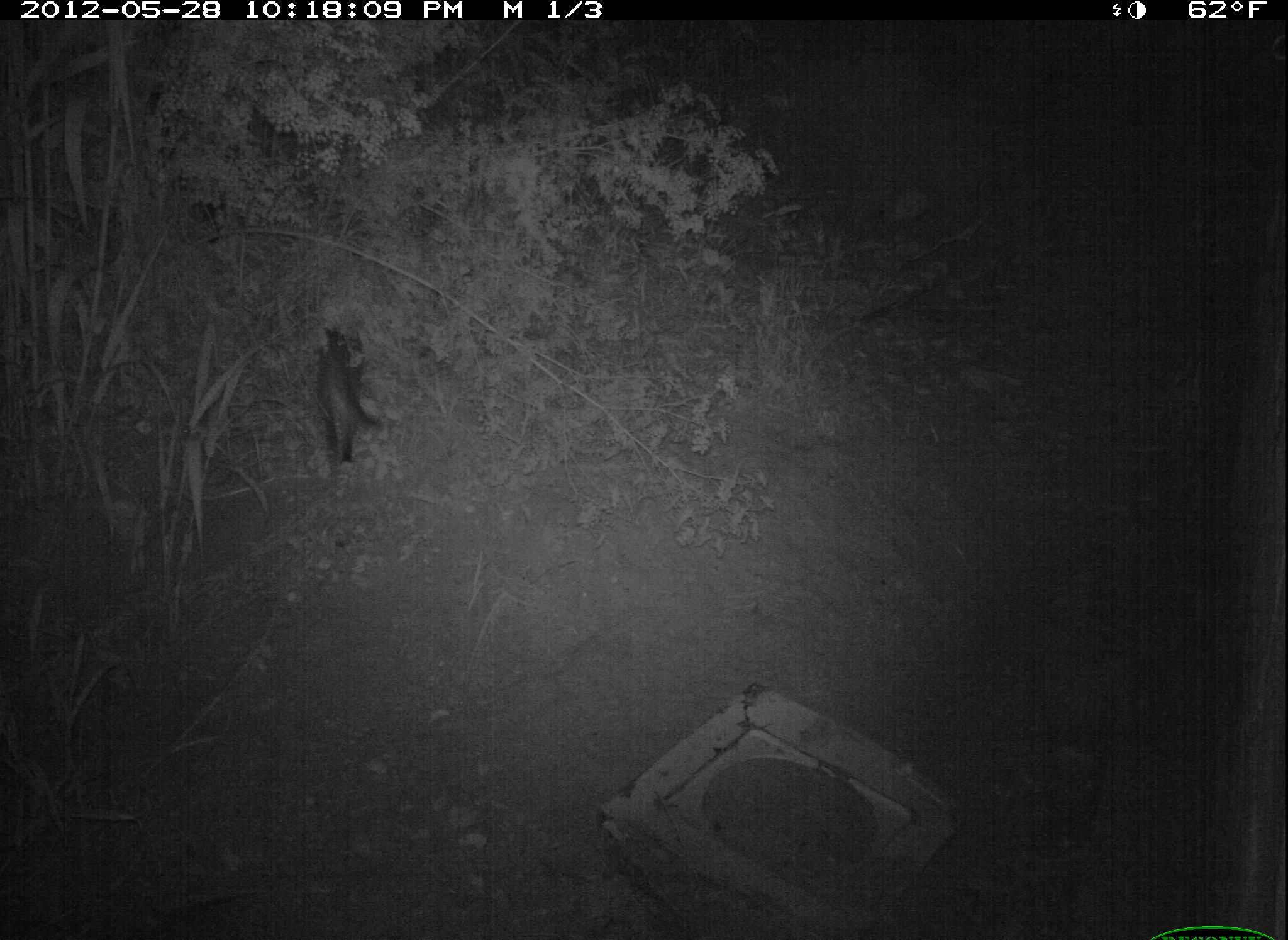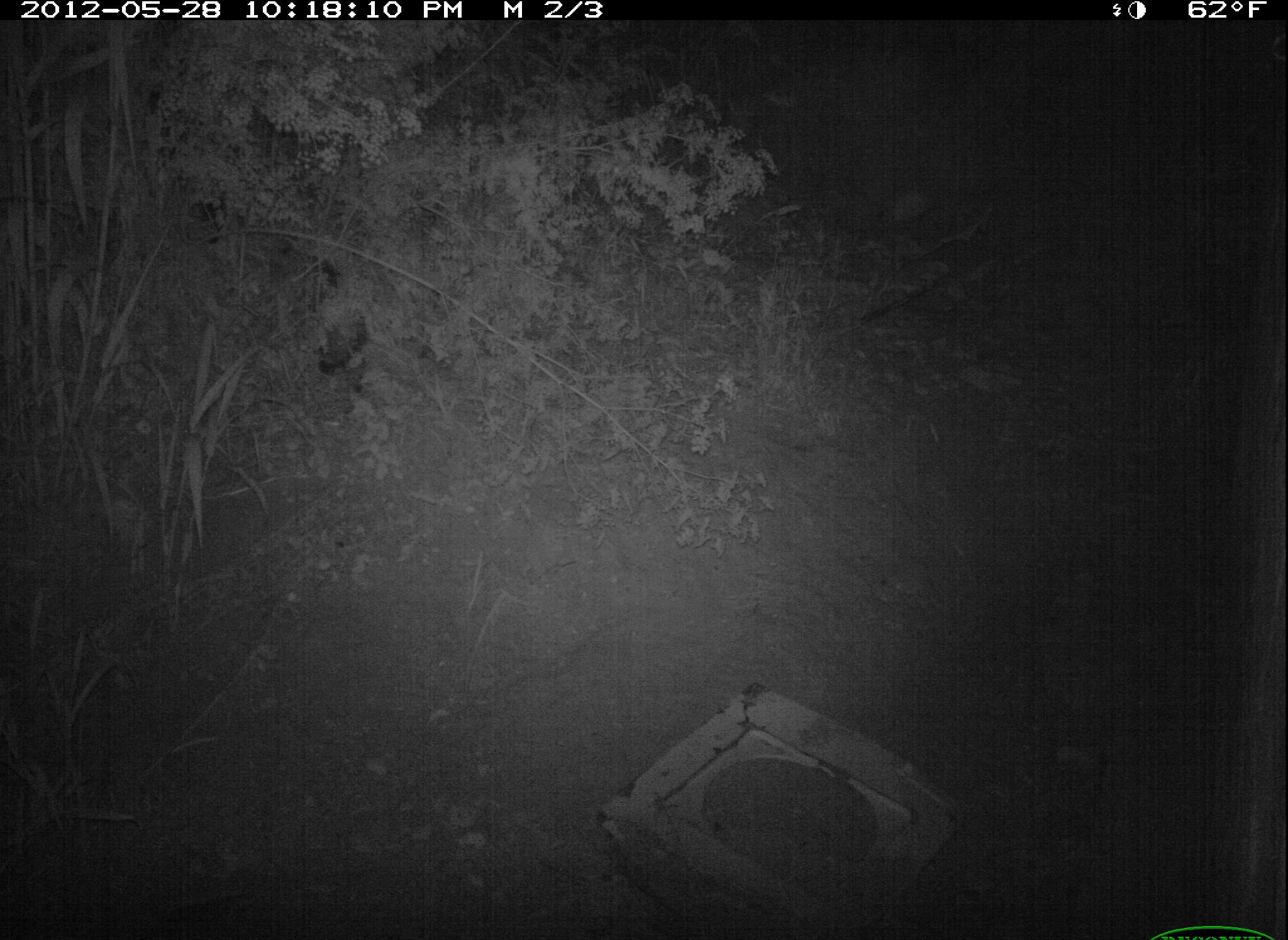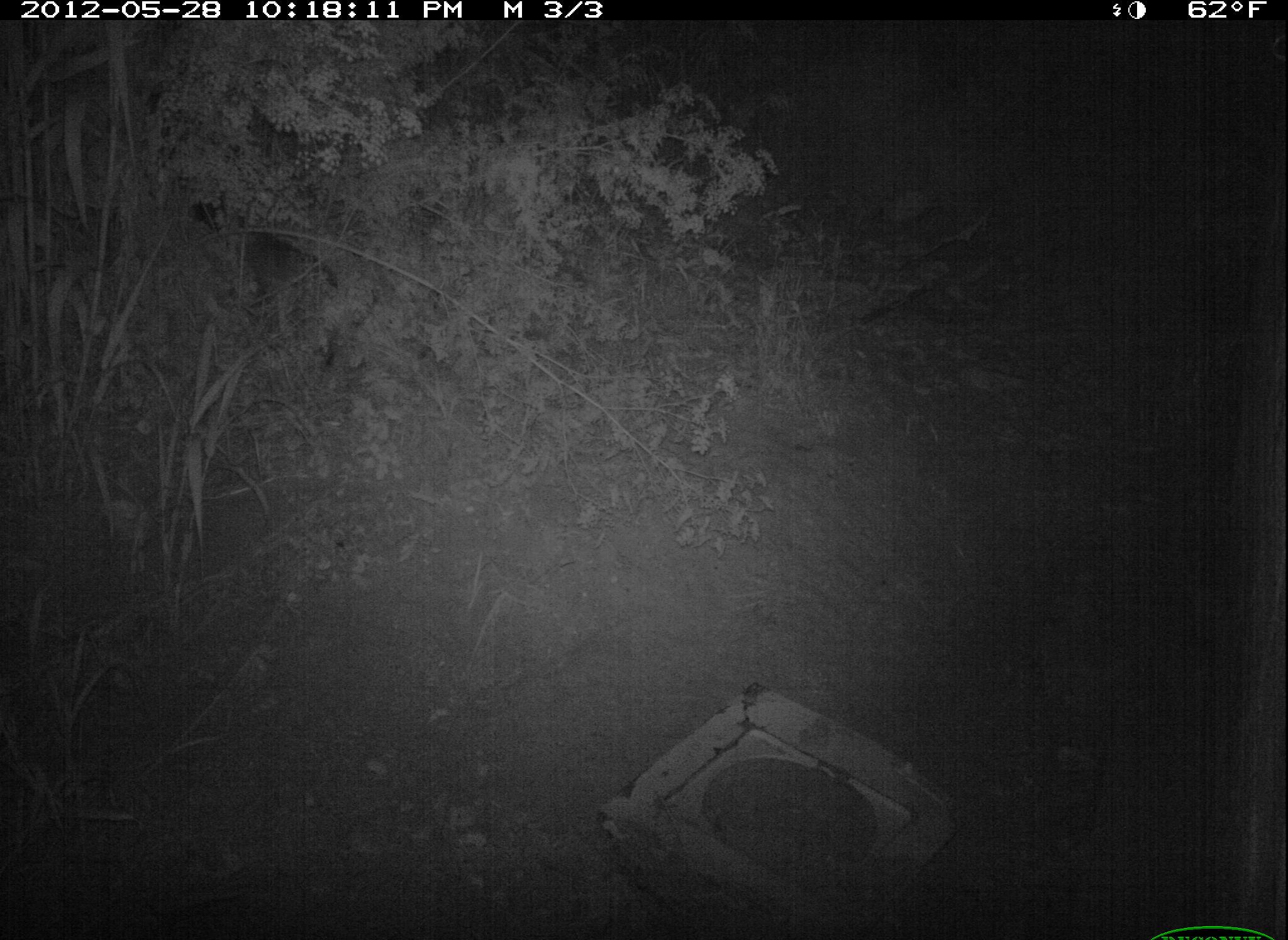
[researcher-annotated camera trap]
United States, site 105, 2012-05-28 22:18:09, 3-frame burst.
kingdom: Animalia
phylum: Chordata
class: Mammalia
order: Carnivora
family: Felidae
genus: Felis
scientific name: Felis catus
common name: cat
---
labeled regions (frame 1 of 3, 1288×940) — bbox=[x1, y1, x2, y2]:
cat: bbox=[293, 311, 415, 485]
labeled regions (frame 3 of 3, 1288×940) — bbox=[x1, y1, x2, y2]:
cat: bbox=[172, 179, 394, 390]